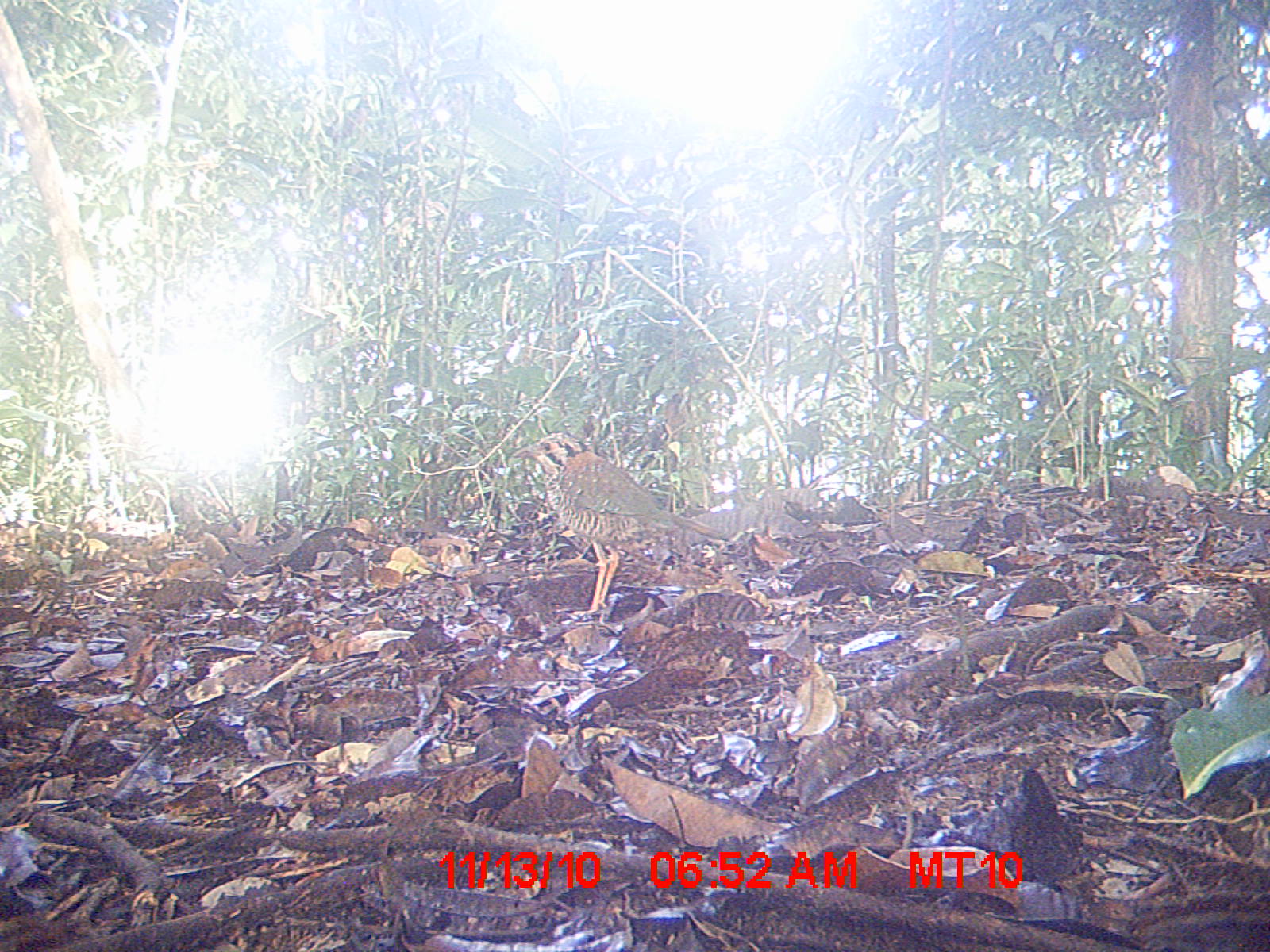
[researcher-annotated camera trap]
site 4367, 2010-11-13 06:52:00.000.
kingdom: Animalia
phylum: Chordata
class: Aves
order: Coraciiformes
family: Brachypteraciidae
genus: Brachypteracias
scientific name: Brachypteracias squamiger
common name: scaly ground-roller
Brachypteracias squamiger (scaly ground-roller), count 1.